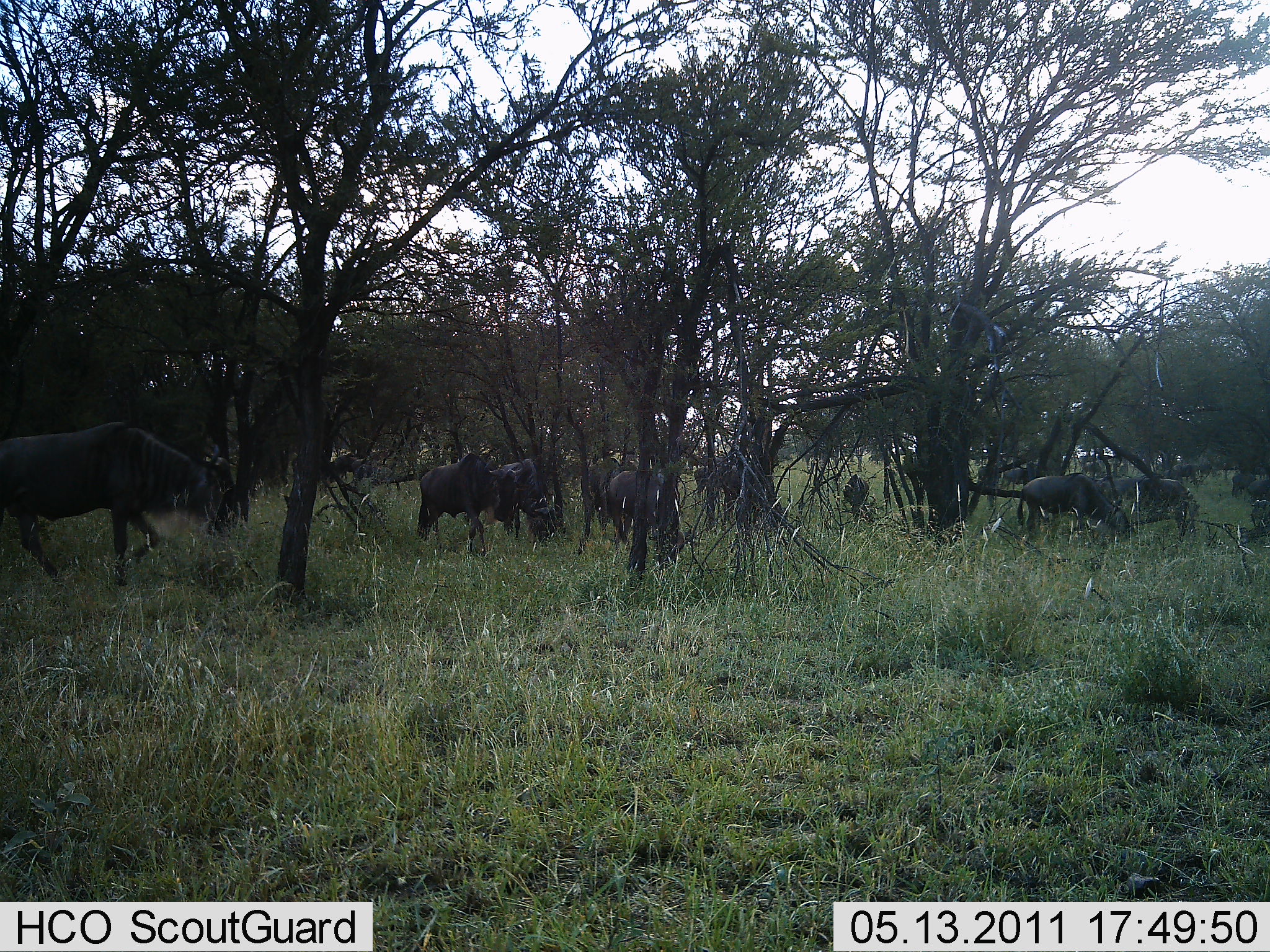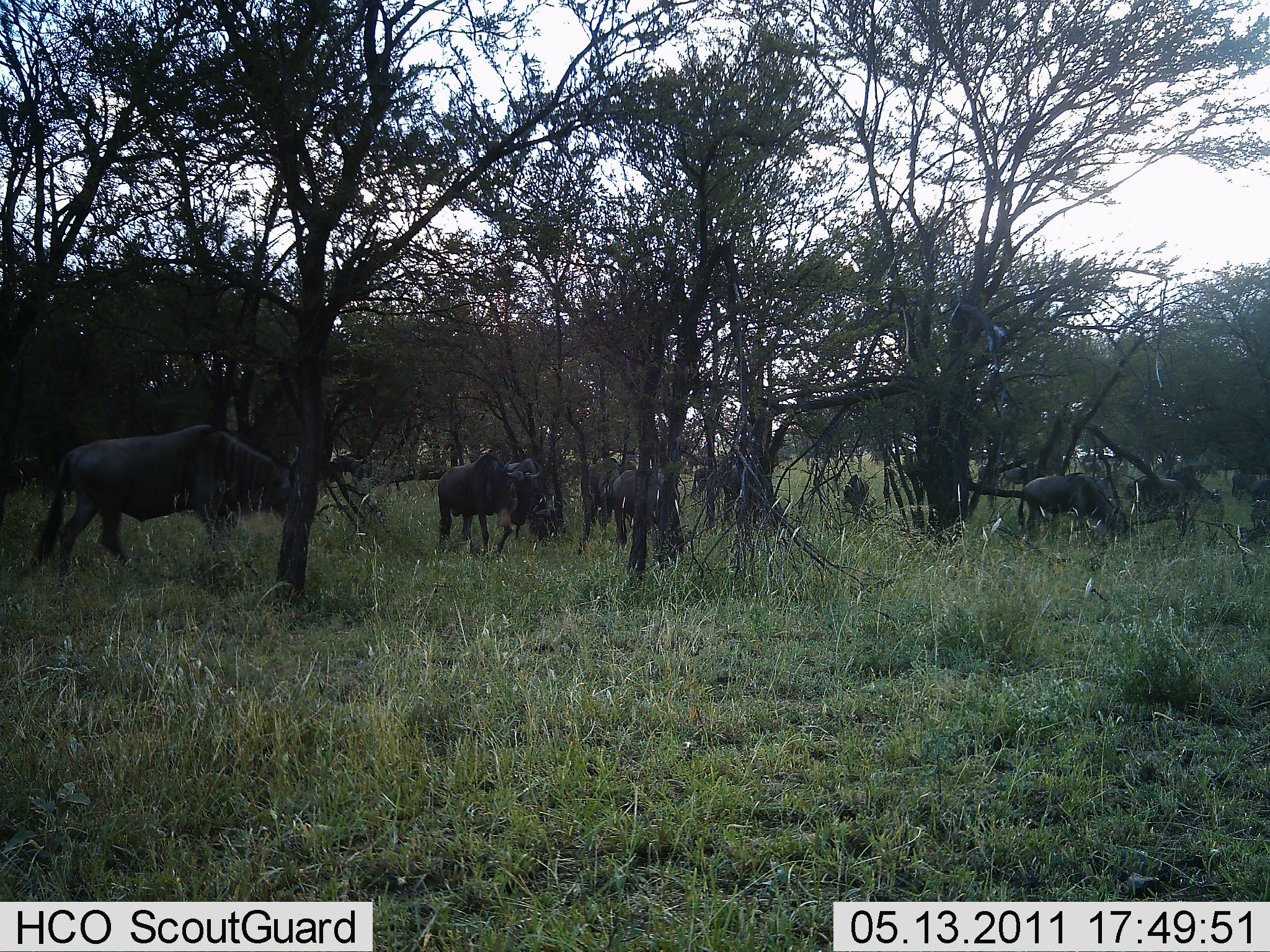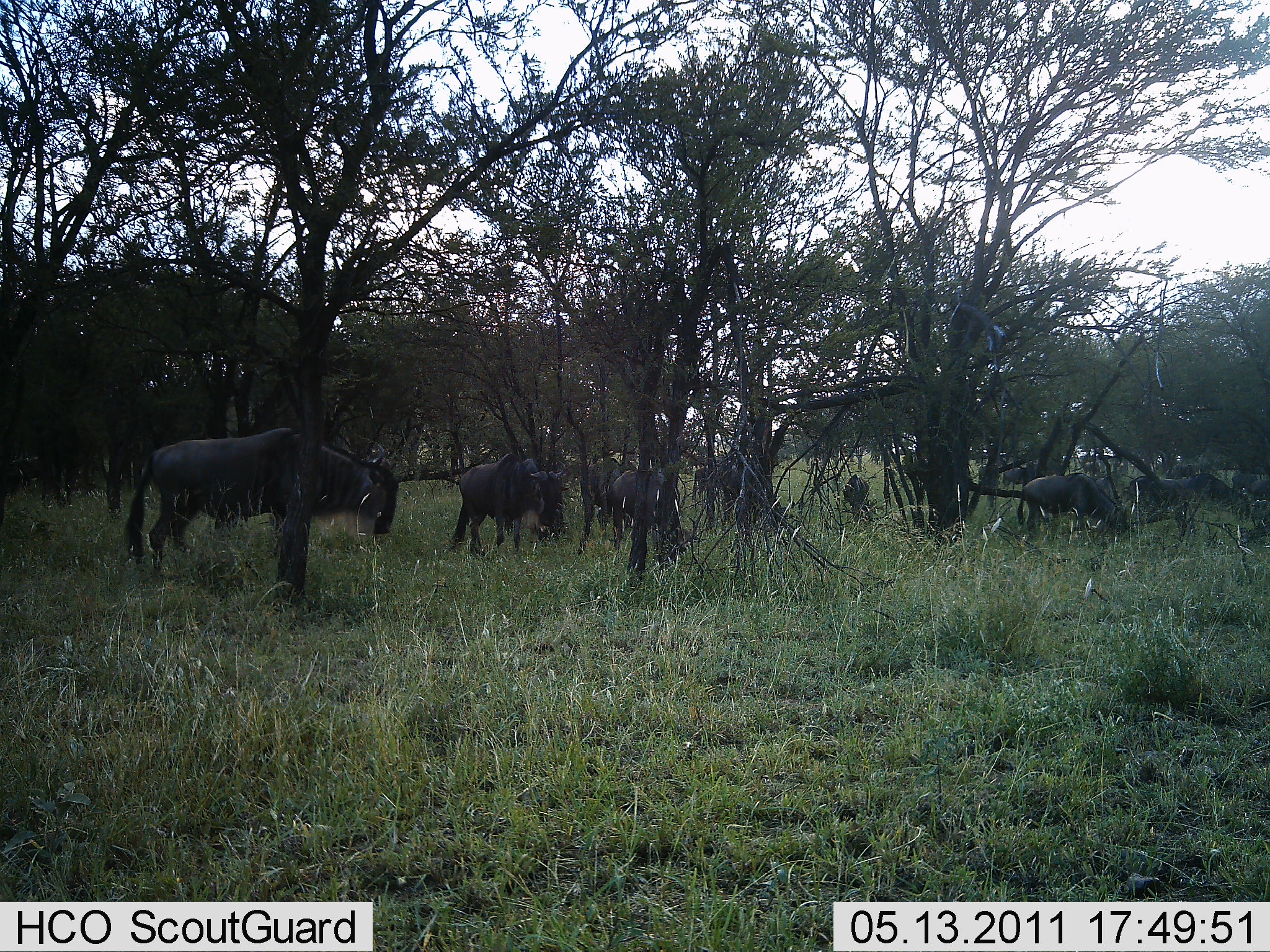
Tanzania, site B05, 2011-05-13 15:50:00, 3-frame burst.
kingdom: Animalia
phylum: Chordata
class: Mammalia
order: Artiodactyla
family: Bovidae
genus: Connochaetes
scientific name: Connochaetes taurinus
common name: blue wildebeest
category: wildebeest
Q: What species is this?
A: Wildebeest (blue wildebeest) (Connochaetes taurinus).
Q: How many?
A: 10.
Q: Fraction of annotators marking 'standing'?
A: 36%.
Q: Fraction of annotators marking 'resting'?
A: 0%.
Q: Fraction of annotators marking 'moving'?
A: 64%.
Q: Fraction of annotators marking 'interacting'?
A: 0%.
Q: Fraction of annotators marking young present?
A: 0%.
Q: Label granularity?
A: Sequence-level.